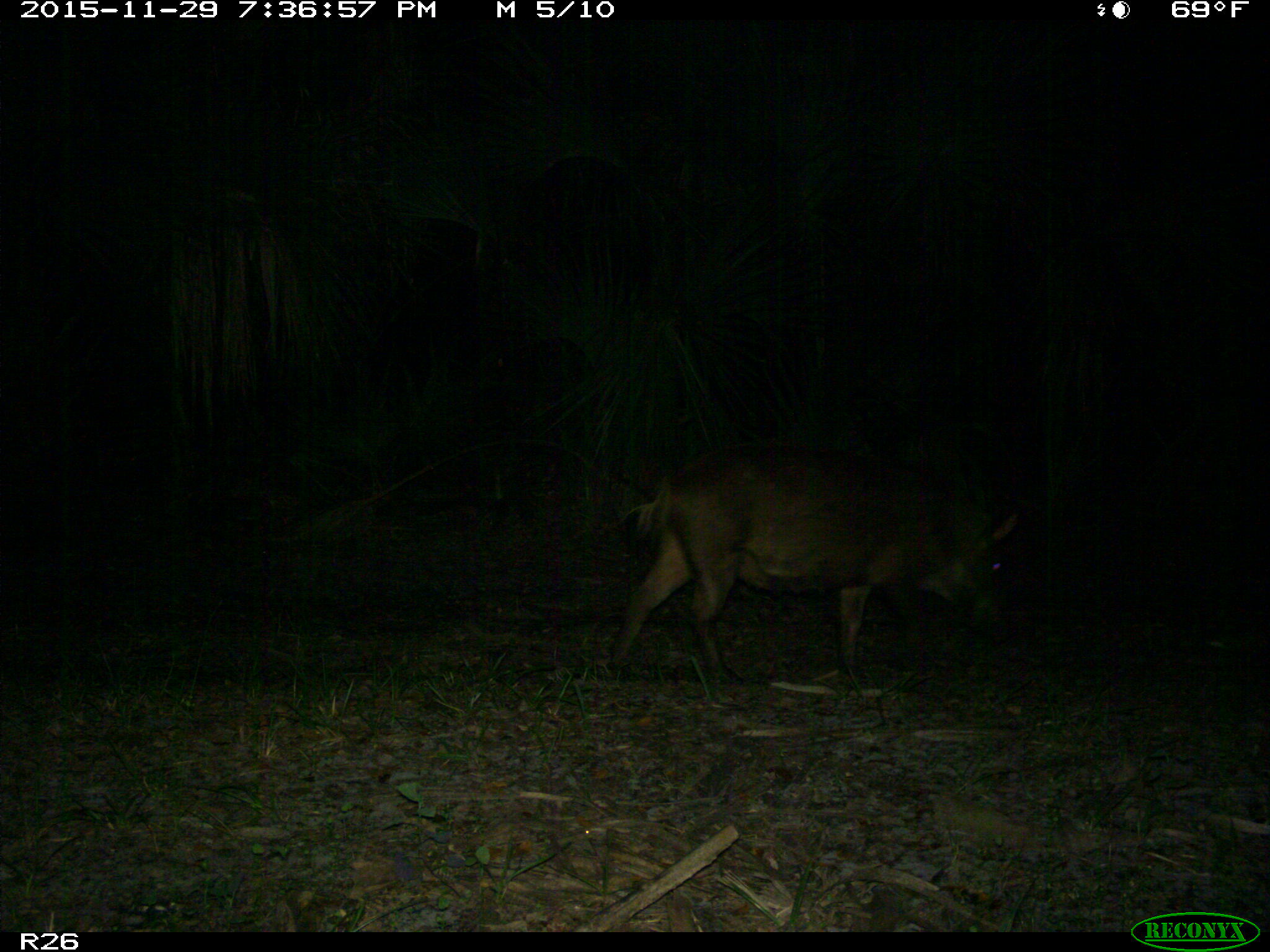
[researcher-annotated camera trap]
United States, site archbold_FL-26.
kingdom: Animalia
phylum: Chordata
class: Mammalia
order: Artiodactyla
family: Suidae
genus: Sus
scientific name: Sus scrofa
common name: wild boar